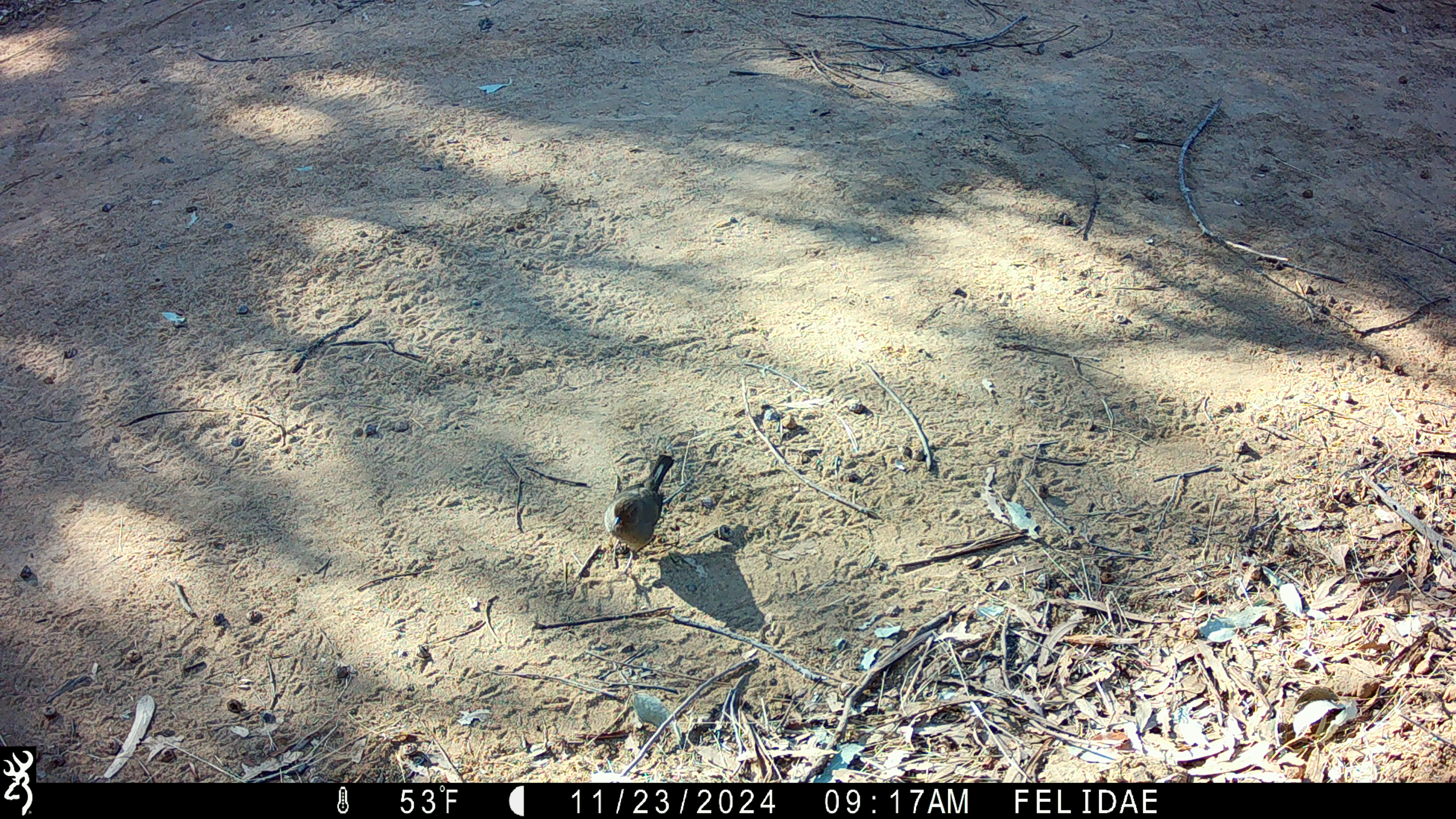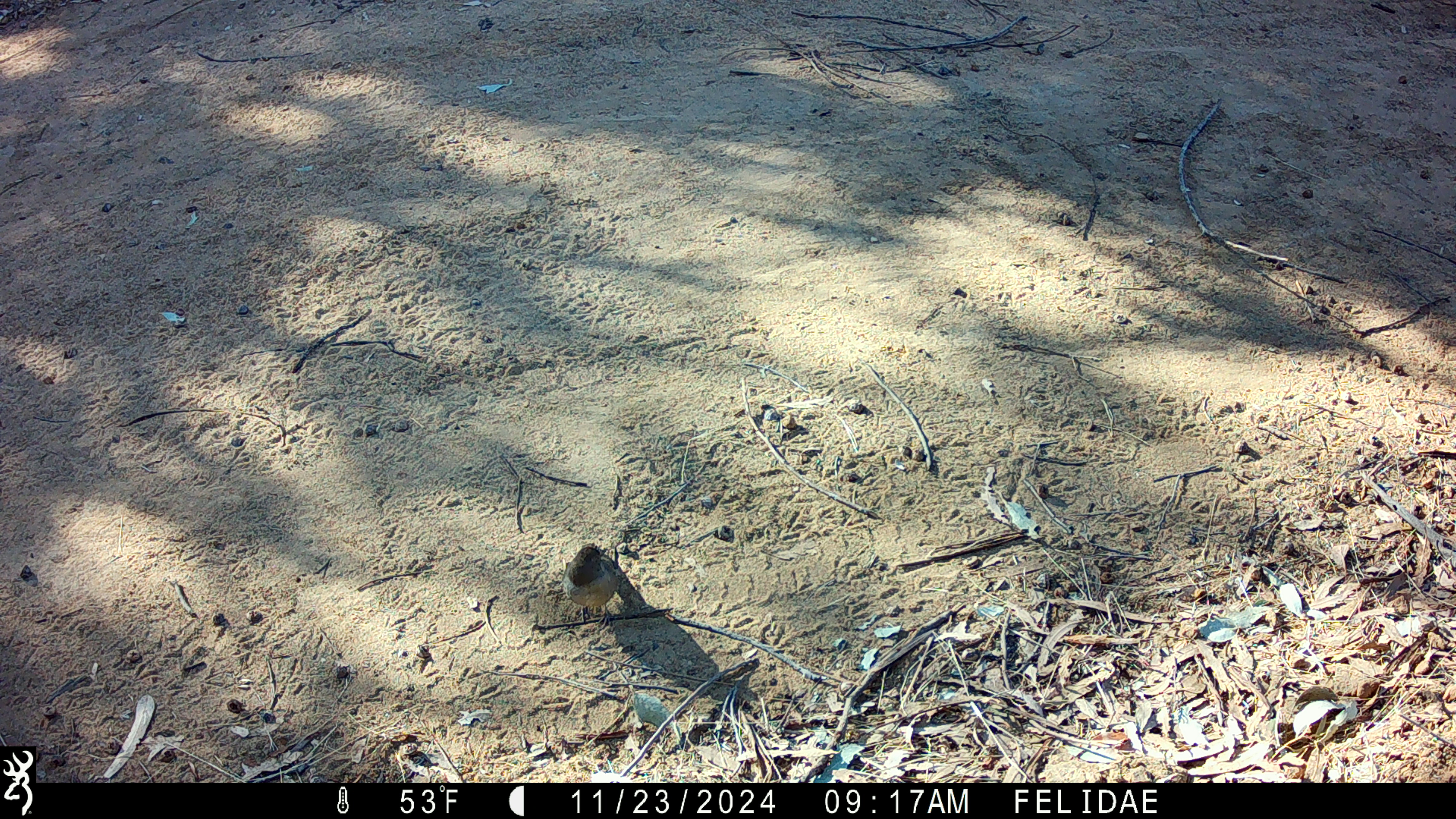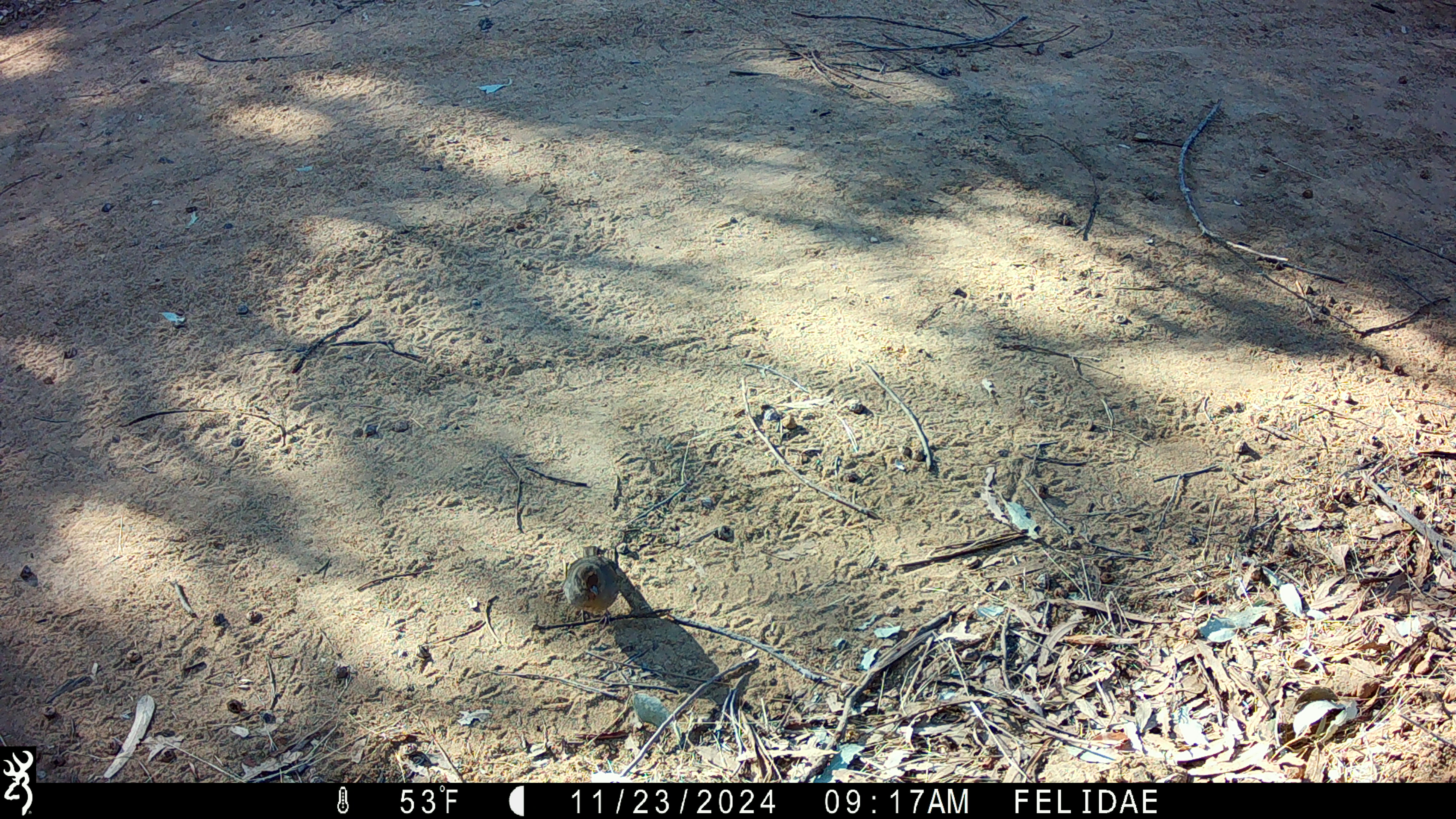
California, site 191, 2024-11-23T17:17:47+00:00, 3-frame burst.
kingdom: Animalia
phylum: Chordata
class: Aves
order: Passeriformes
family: Passerellidae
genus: Melozone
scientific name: Melozone crissalis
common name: california towhee